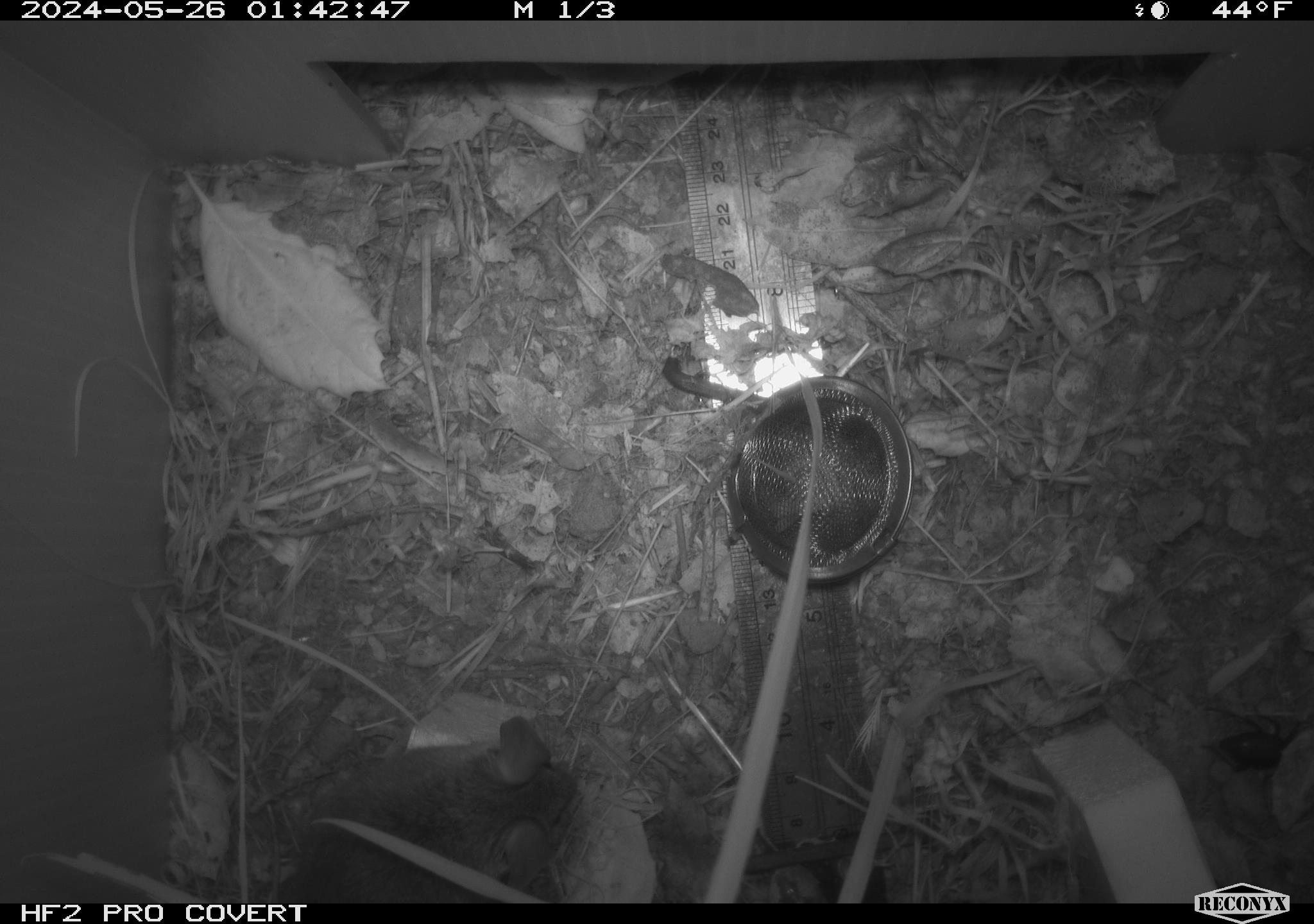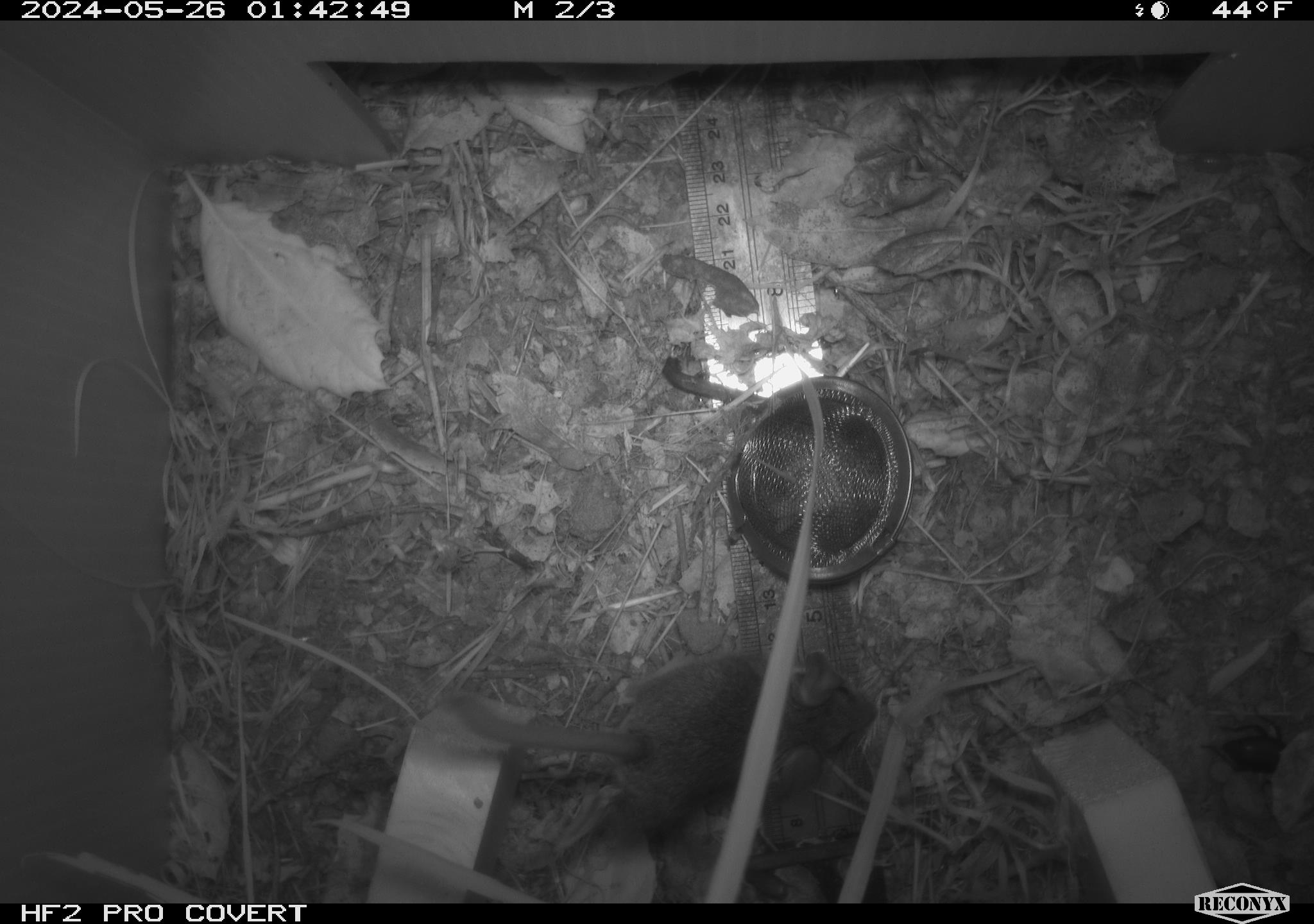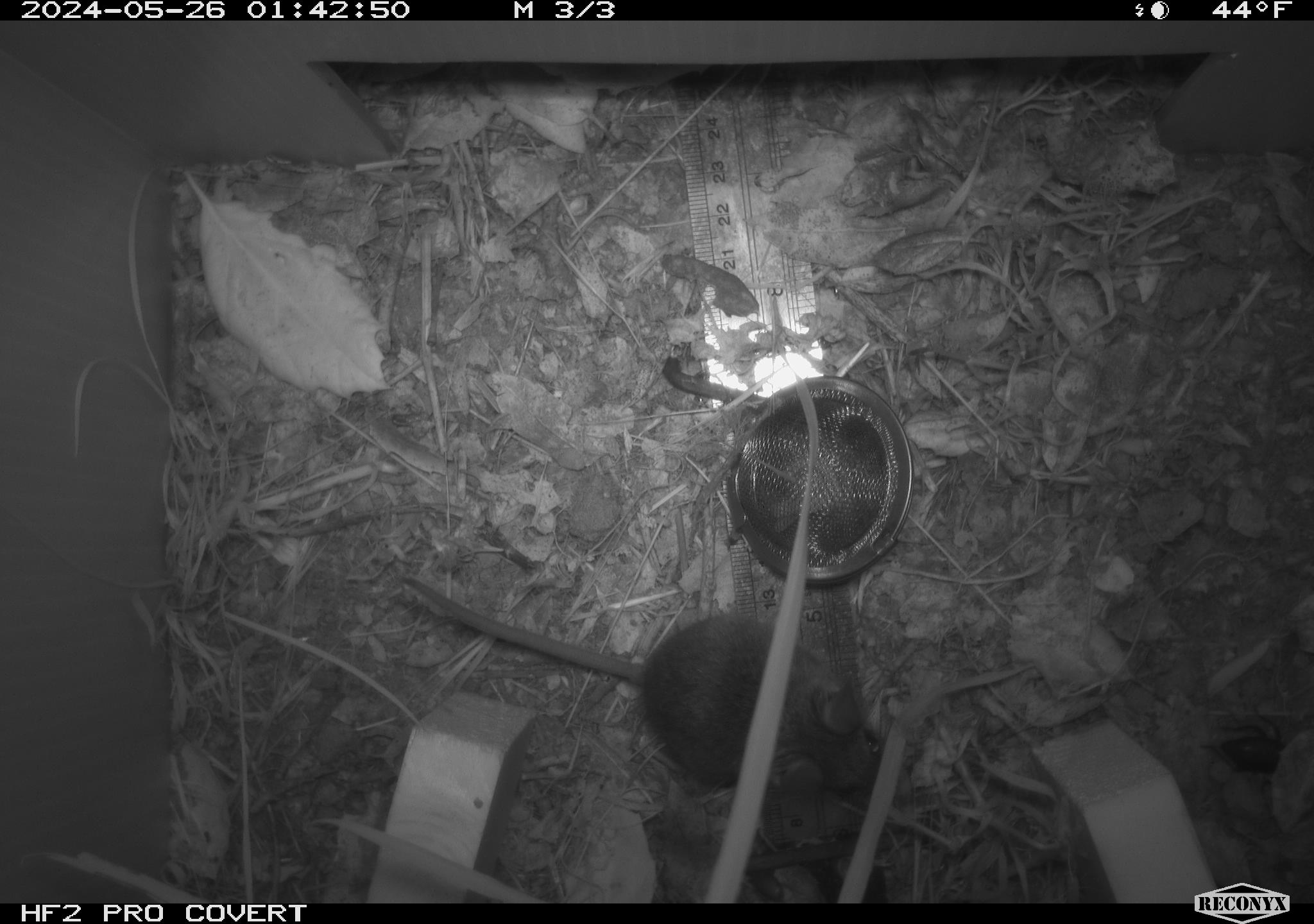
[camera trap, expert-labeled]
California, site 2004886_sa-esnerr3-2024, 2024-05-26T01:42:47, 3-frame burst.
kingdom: Animalia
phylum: Chordata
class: Mammalia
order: Rodentia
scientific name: Rodentia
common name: rodent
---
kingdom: Animalia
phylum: Arthropoda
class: Insecta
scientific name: Insecta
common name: insect